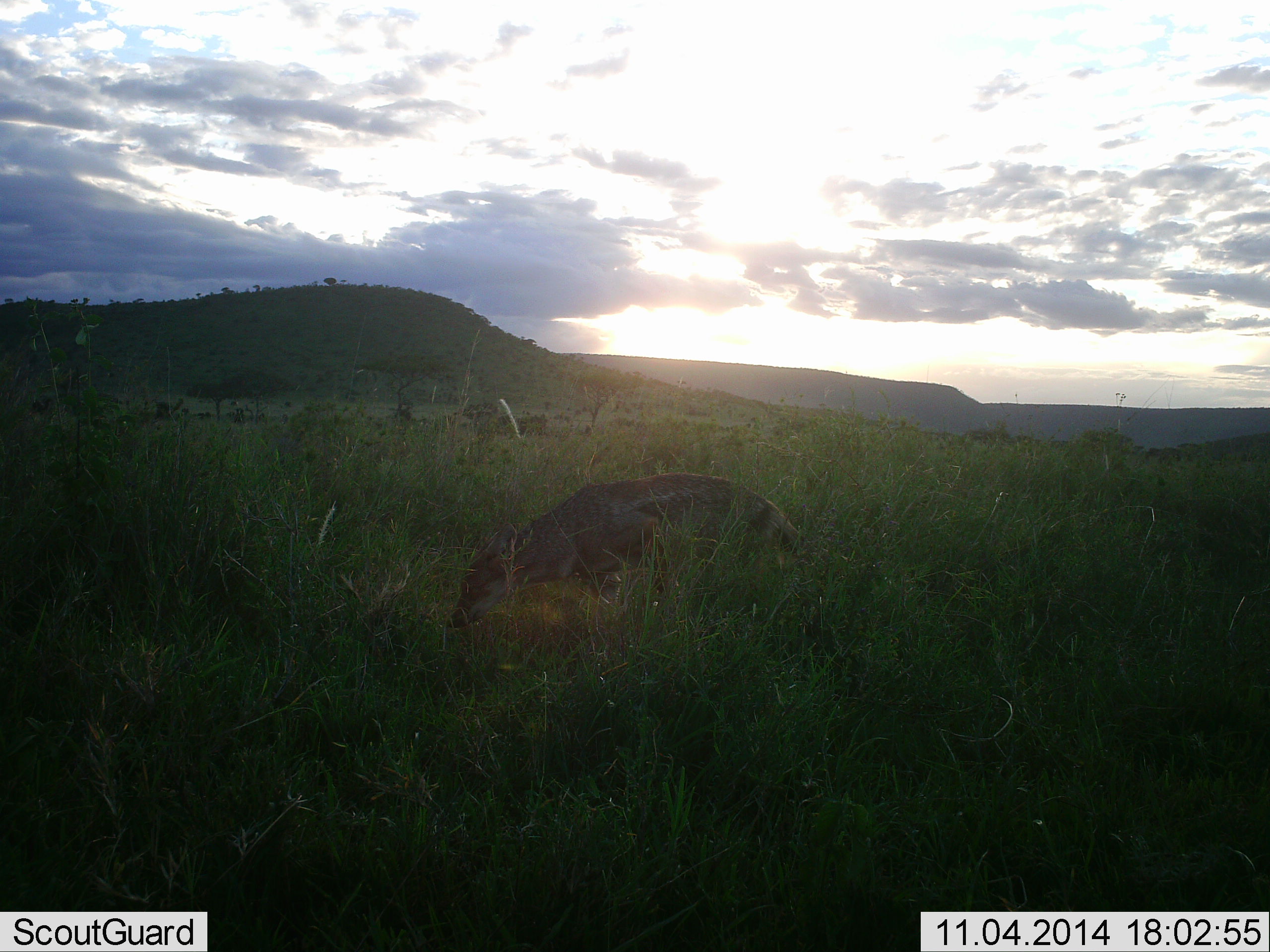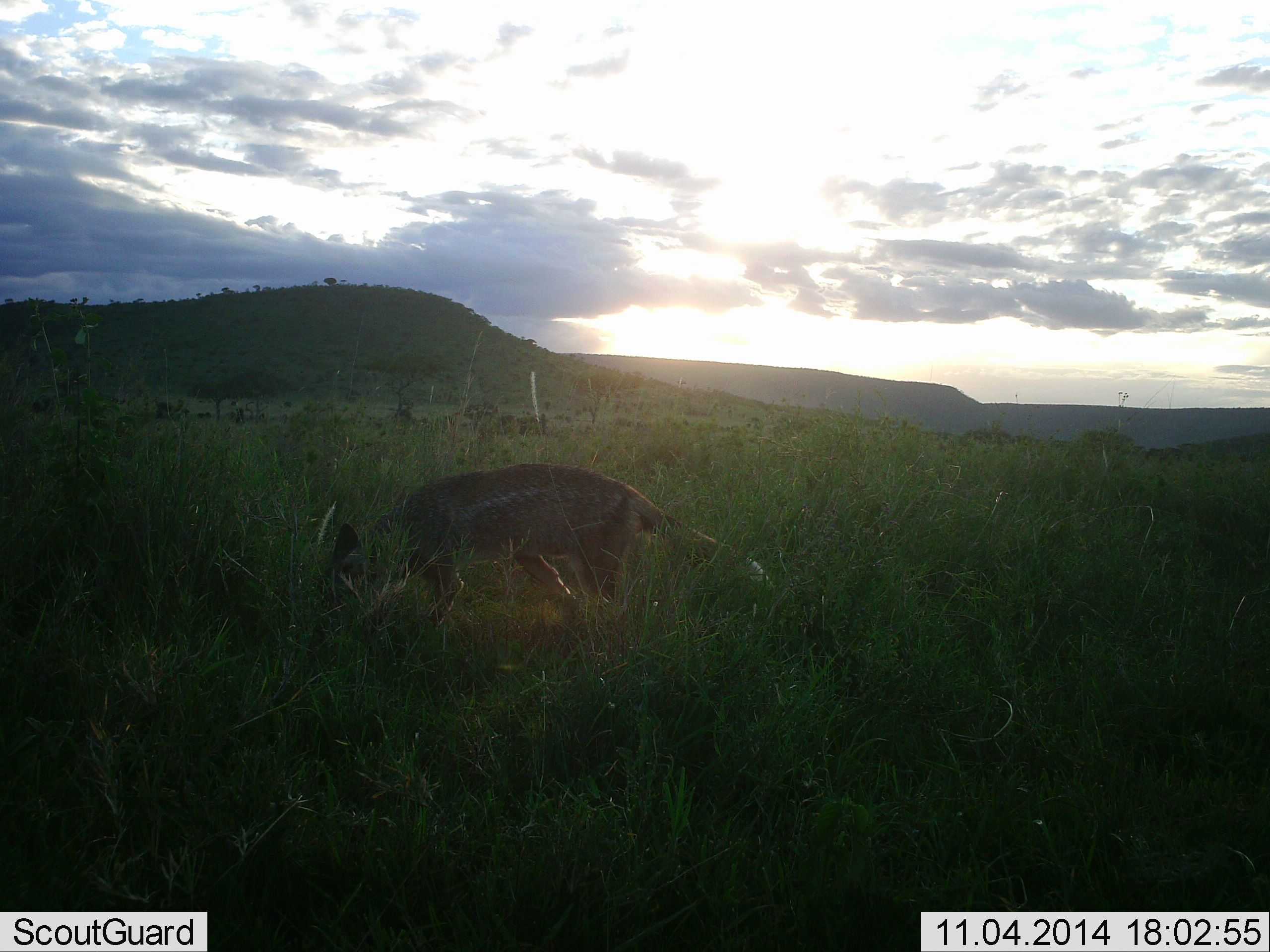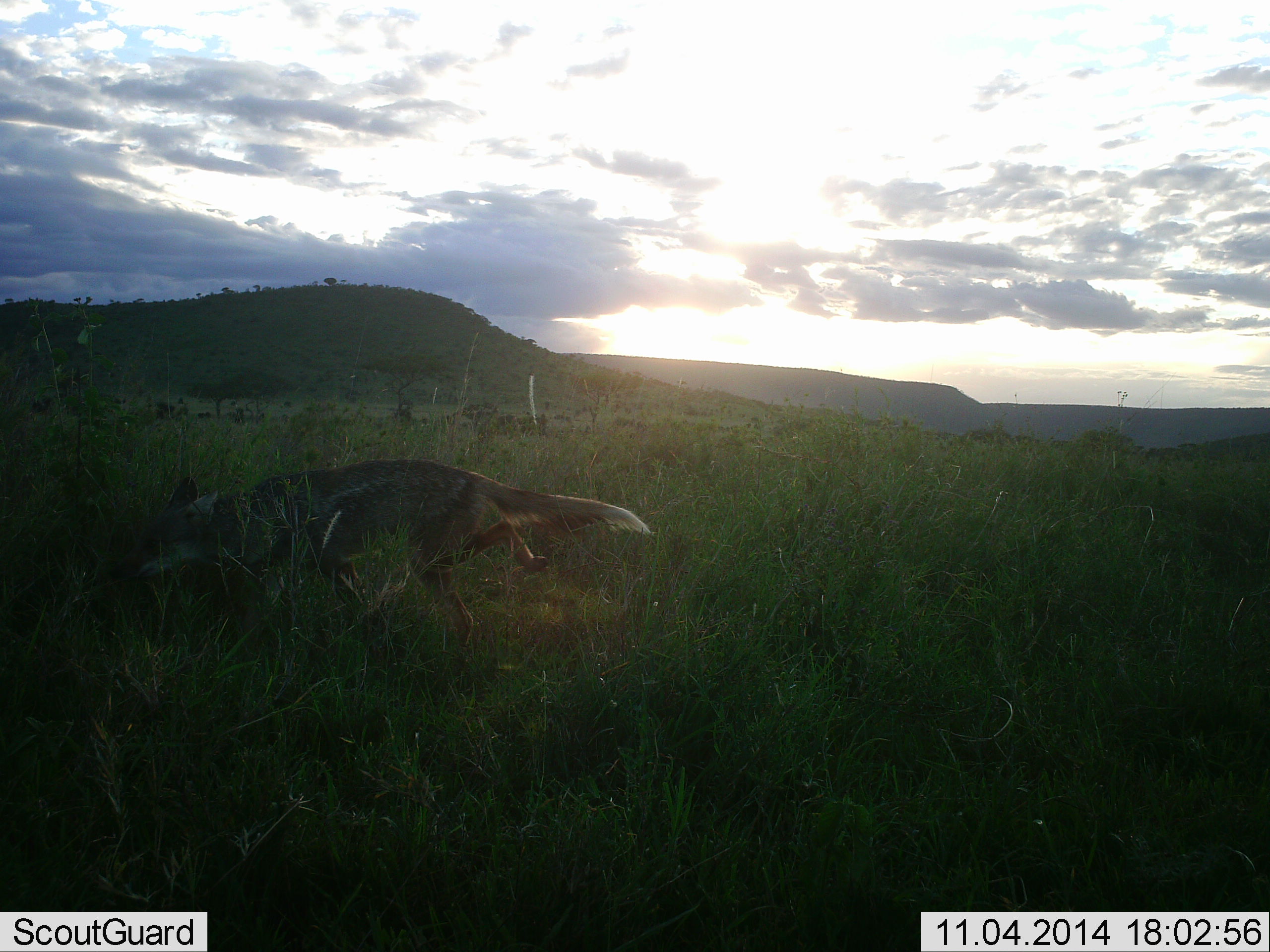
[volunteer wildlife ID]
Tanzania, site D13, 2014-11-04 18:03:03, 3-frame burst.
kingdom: Animalia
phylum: Chordata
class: Mammalia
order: Carnivora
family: Canidae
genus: Lupulella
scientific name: Lupulella mesomelas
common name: black-backed jackal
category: jackal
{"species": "jackal (black-backed jackal) (Lupulella mesomelas)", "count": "1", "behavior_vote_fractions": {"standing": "10%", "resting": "0%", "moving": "90%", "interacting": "10%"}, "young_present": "0%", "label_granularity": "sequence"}